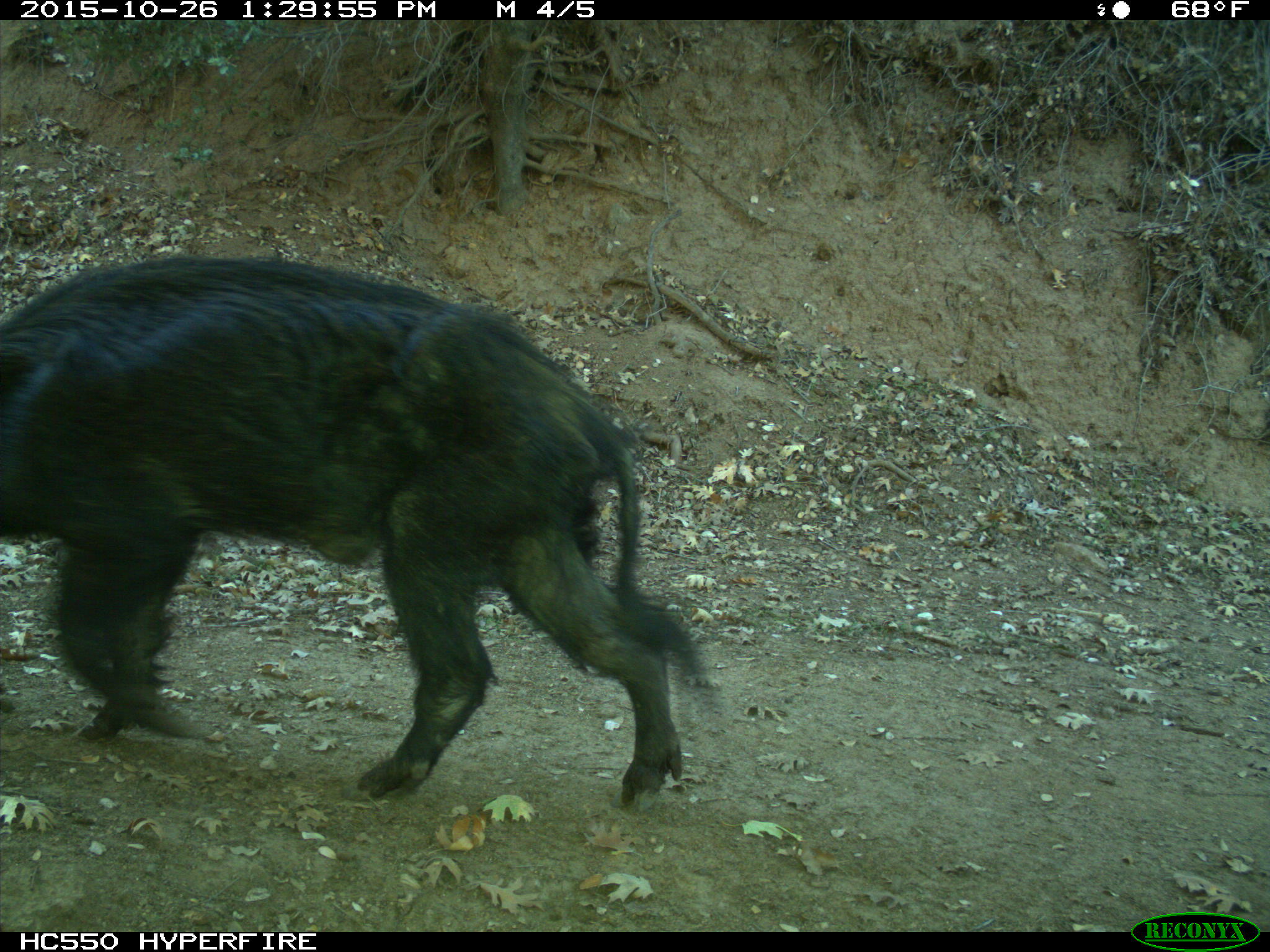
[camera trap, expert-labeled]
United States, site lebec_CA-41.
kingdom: Animalia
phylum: Chordata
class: Mammalia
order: Artiodactyla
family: Suidae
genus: Sus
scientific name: Sus scrofa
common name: wild boar